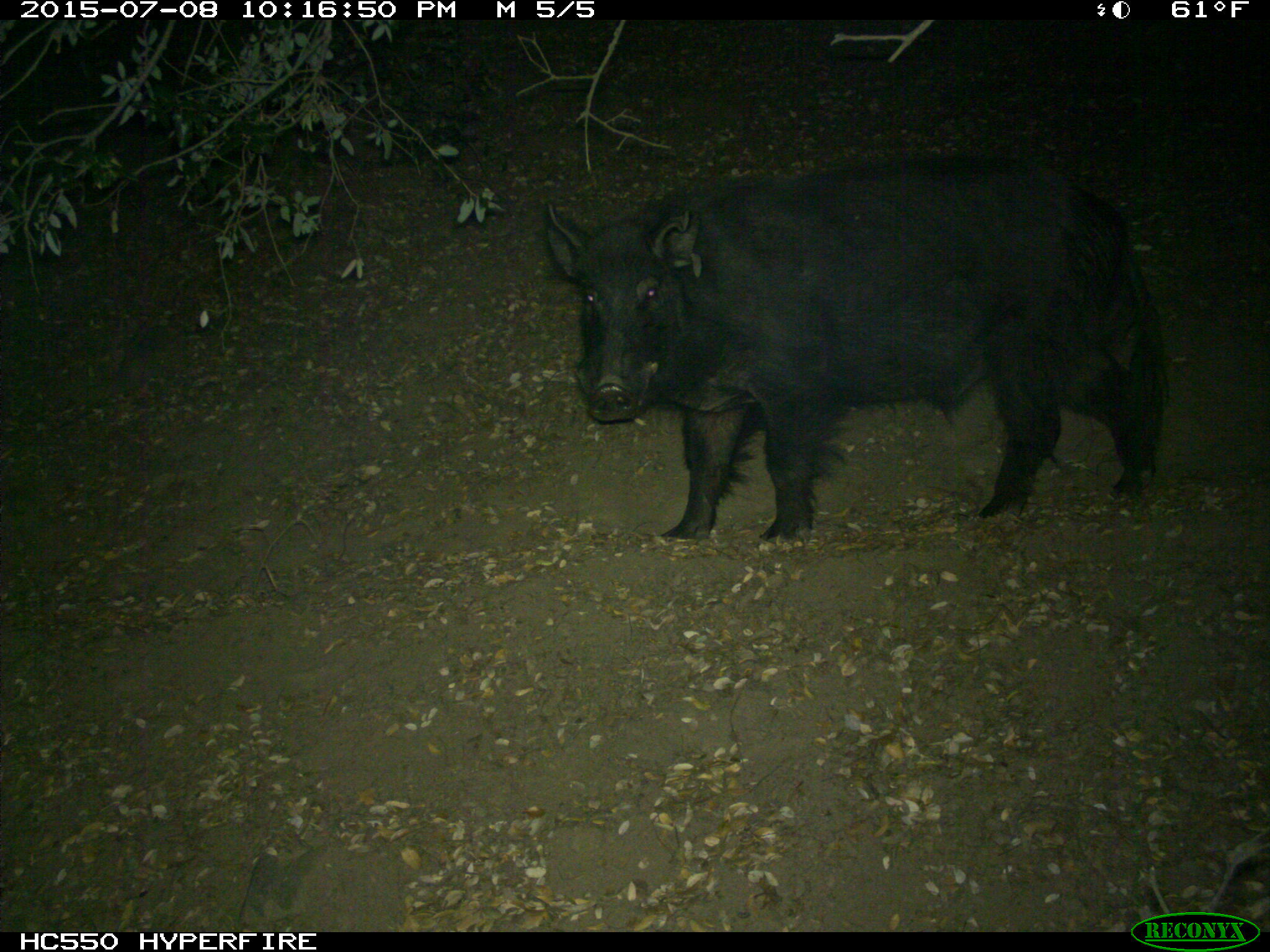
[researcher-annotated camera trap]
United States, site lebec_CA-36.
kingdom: Animalia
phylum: Chordata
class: Mammalia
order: Artiodactyla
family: Suidae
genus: Sus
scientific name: Sus scrofa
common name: wild boar